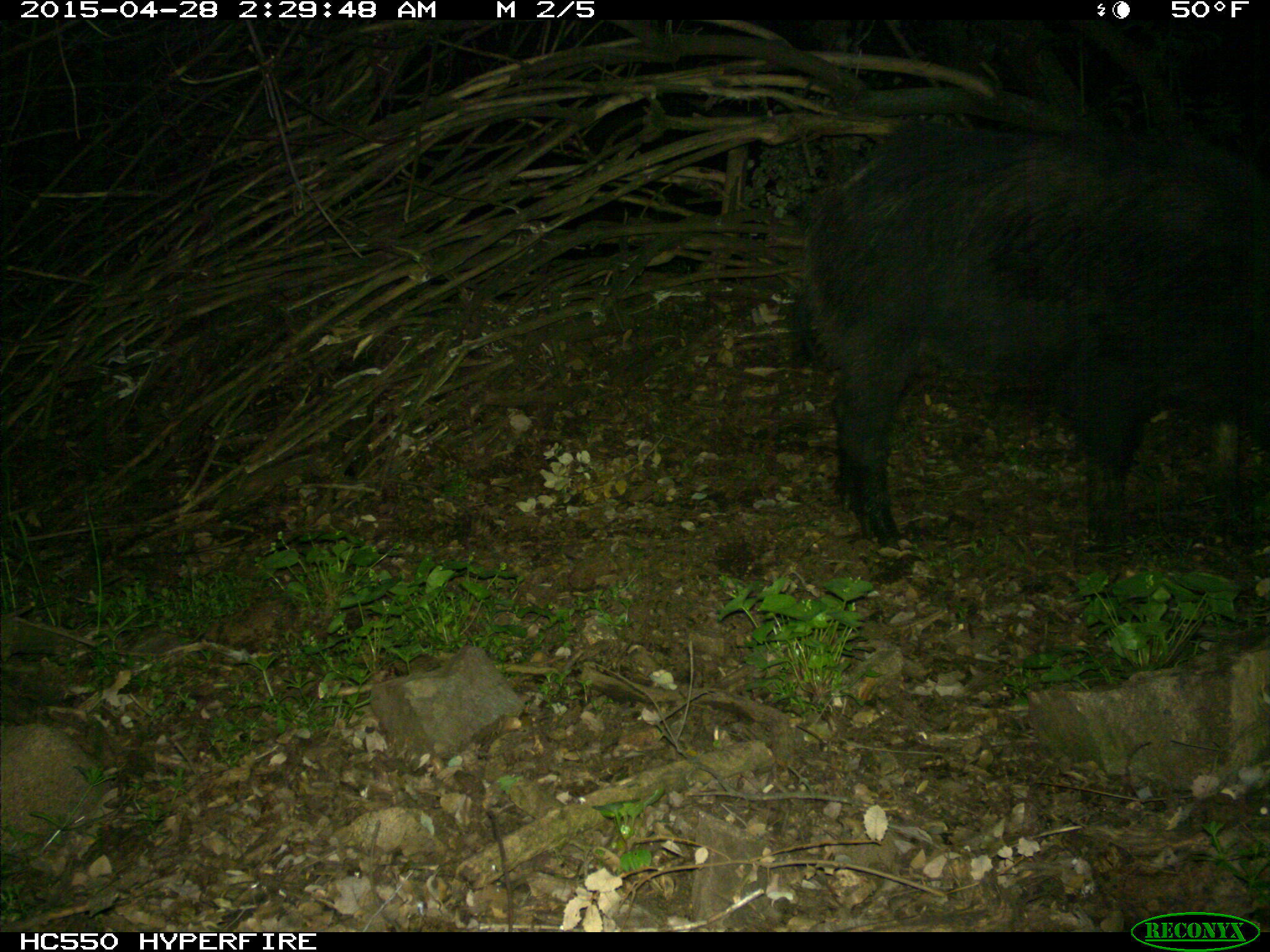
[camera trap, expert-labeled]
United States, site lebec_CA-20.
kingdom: Animalia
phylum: Chordata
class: Mammalia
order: Artiodactyla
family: Suidae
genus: Sus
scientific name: Sus scrofa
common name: wild boar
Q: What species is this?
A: Sus scrofa (wild boar).